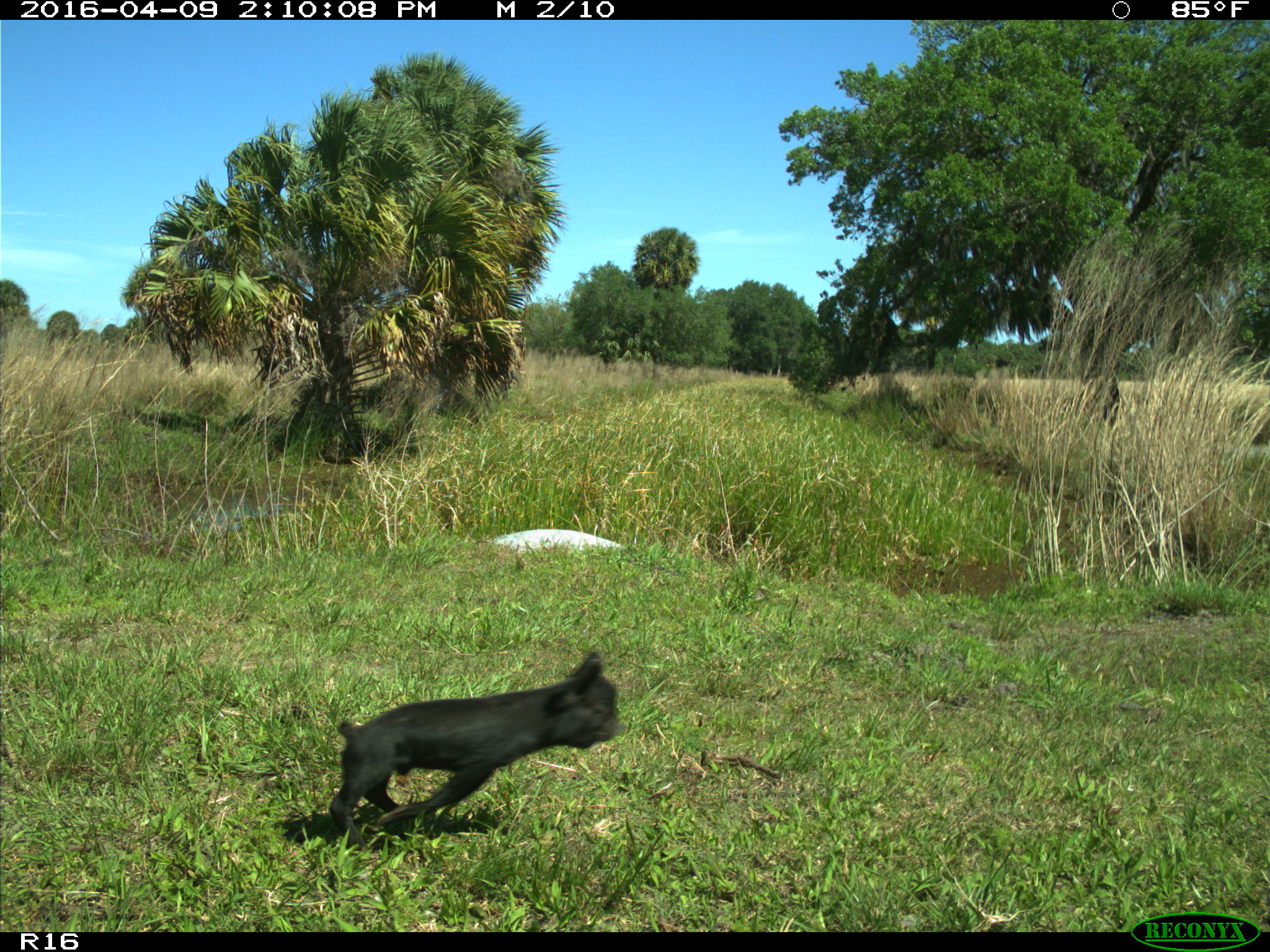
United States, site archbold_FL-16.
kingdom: Animalia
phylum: Chordata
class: Mammalia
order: Artiodactyla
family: Suidae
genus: Sus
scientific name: Sus scrofa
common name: wild boar